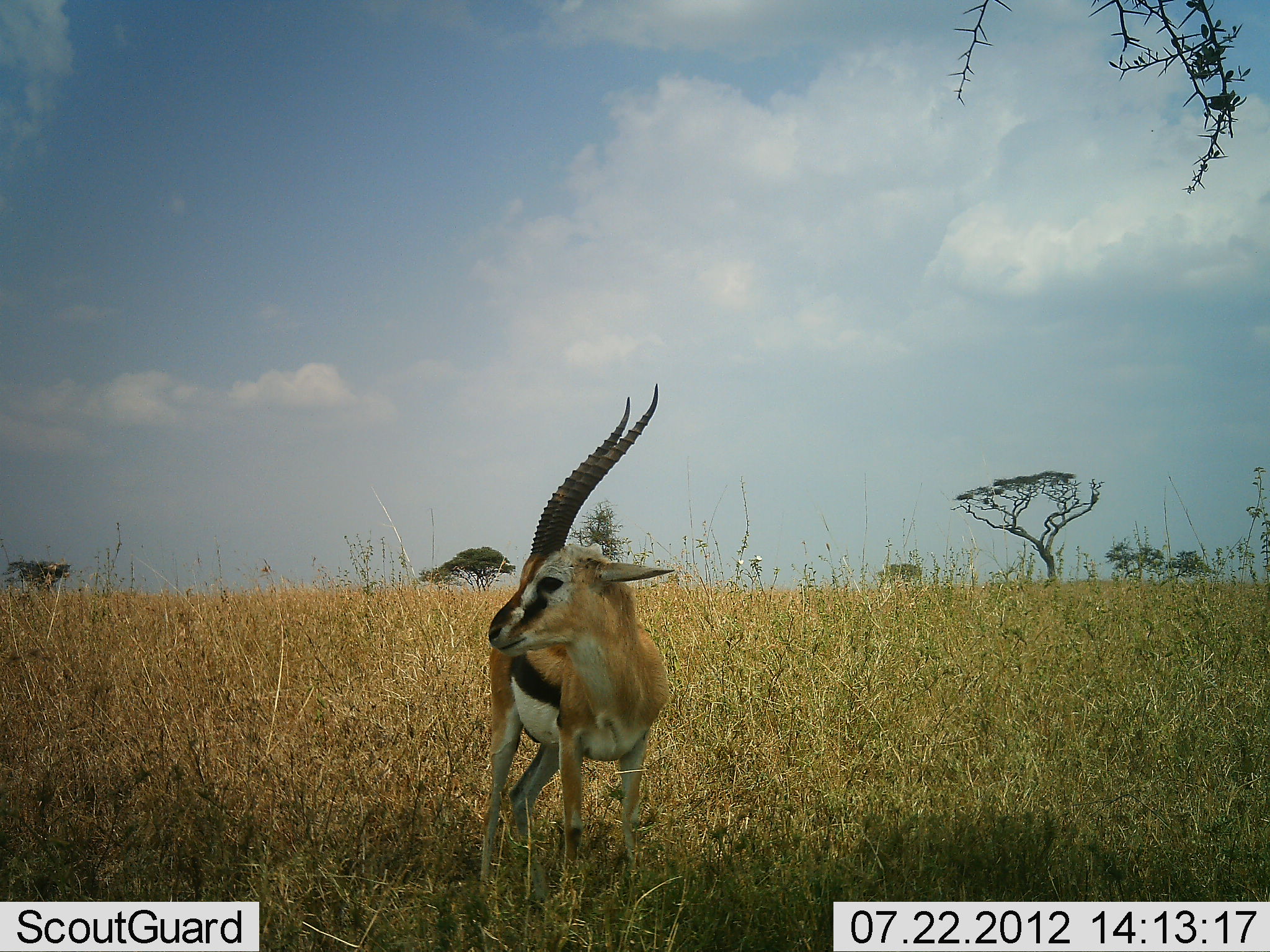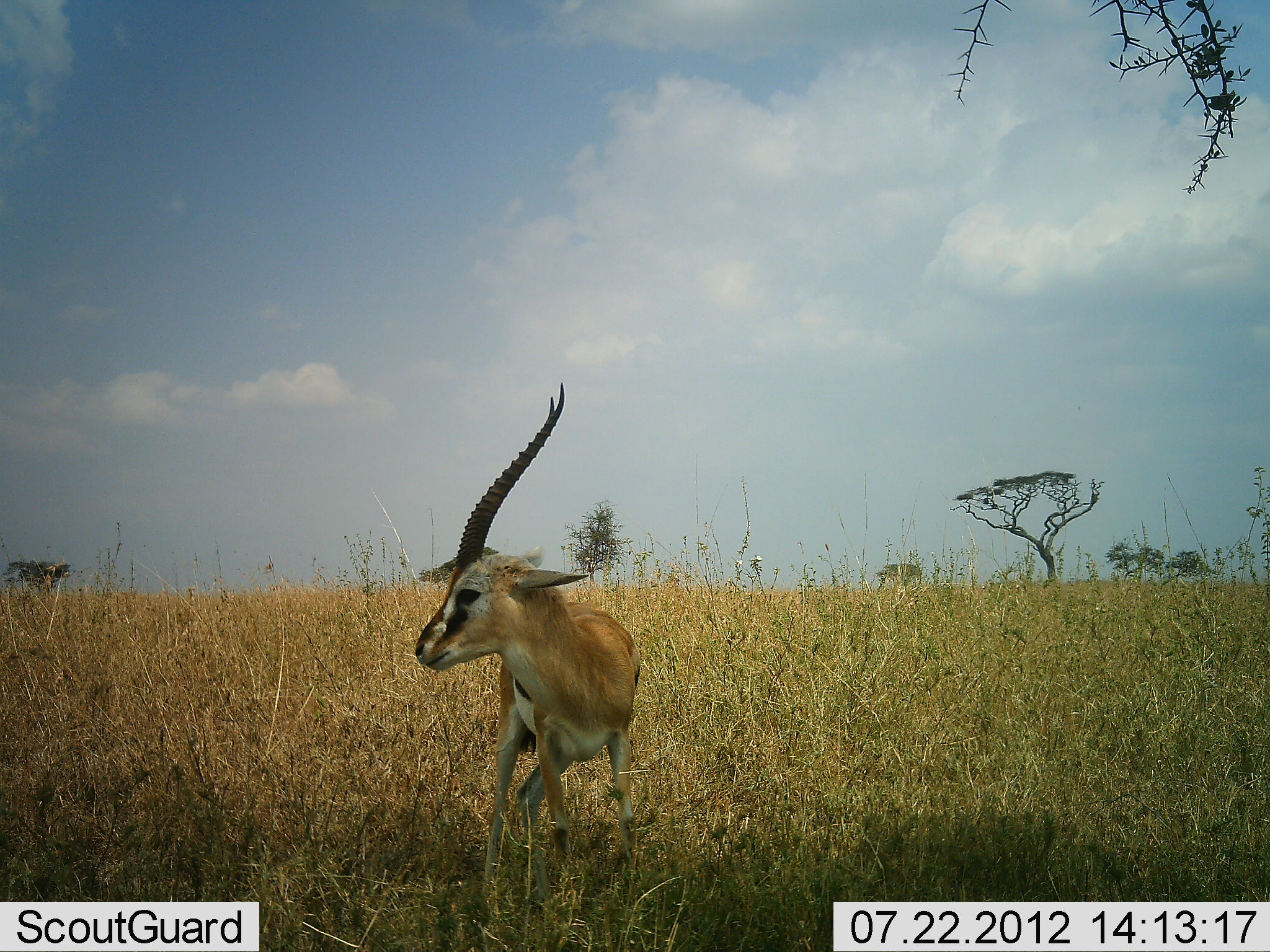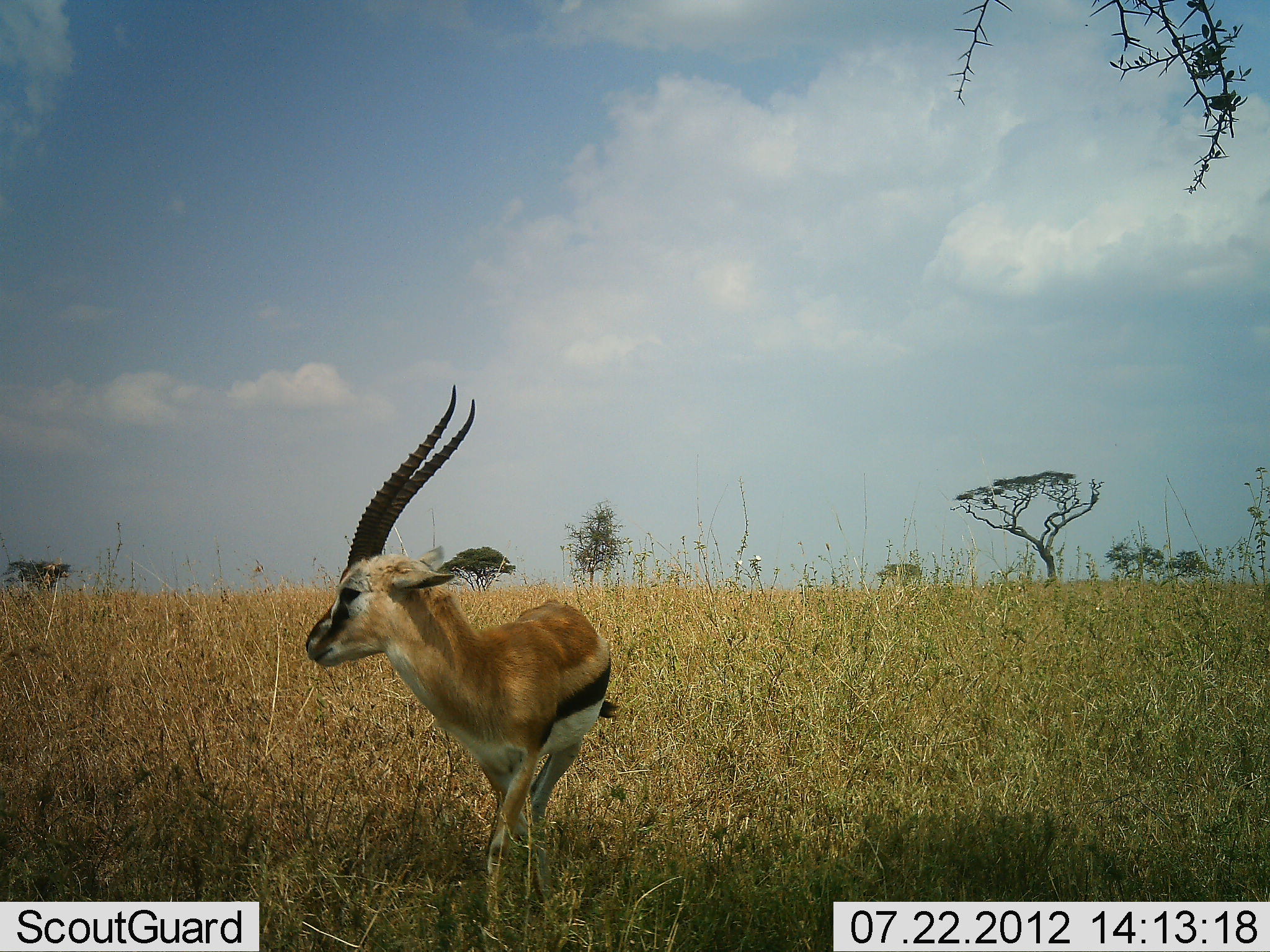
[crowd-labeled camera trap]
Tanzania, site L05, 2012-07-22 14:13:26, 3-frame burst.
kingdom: Animalia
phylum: Chordata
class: Mammalia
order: Artiodactyla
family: Bovidae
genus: Eudorcas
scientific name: Eudorcas thomsonii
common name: thomson's gazelle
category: gazellethomsons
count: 1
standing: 50%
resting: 0%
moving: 50%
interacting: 0%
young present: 0%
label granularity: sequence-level